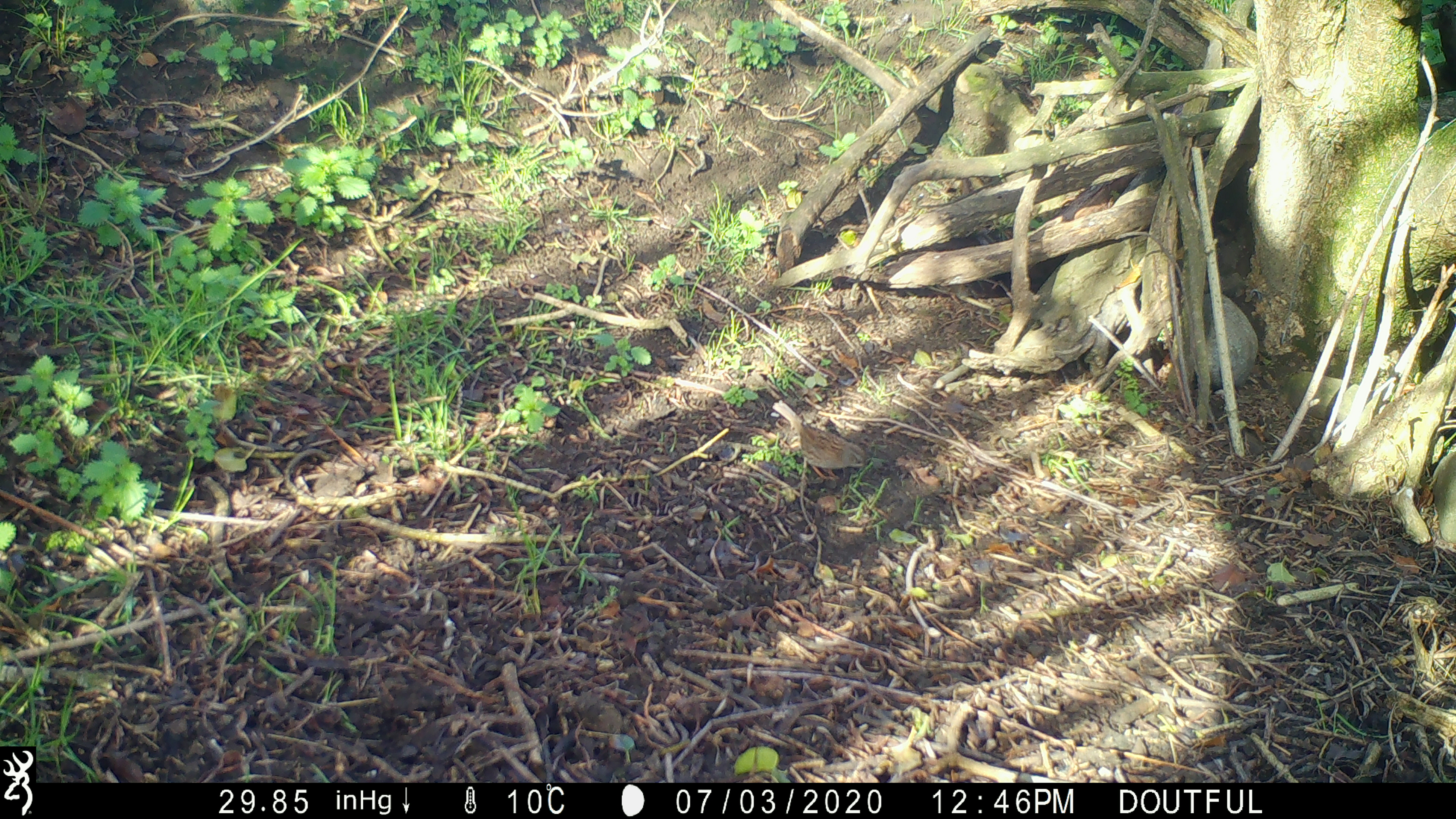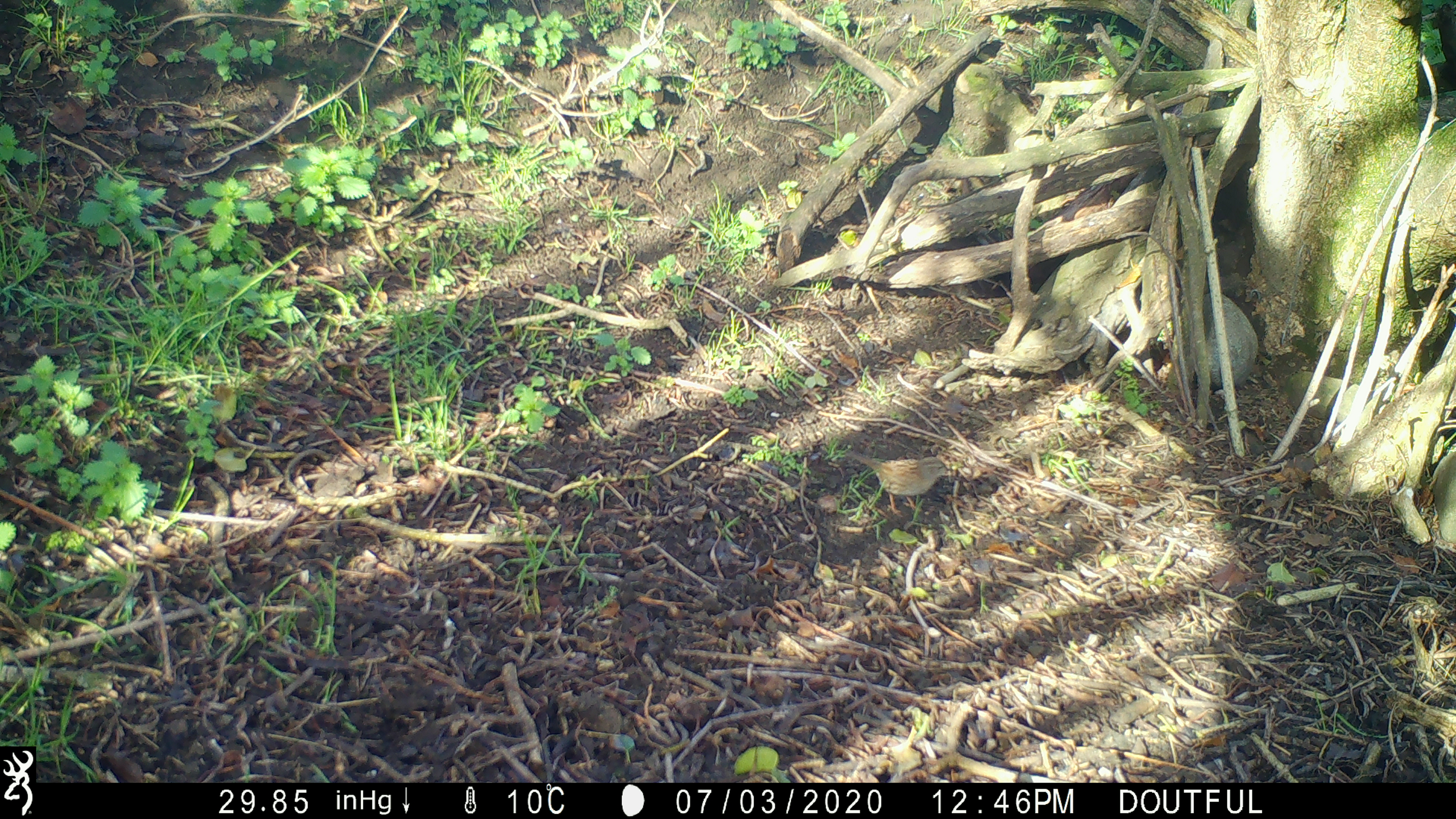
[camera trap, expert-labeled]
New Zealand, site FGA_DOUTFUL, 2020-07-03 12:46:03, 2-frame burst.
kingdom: Animalia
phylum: Chordata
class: Aves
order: Passeriformes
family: Prunellidae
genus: Prunella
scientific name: Prunella modularis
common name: dunnock